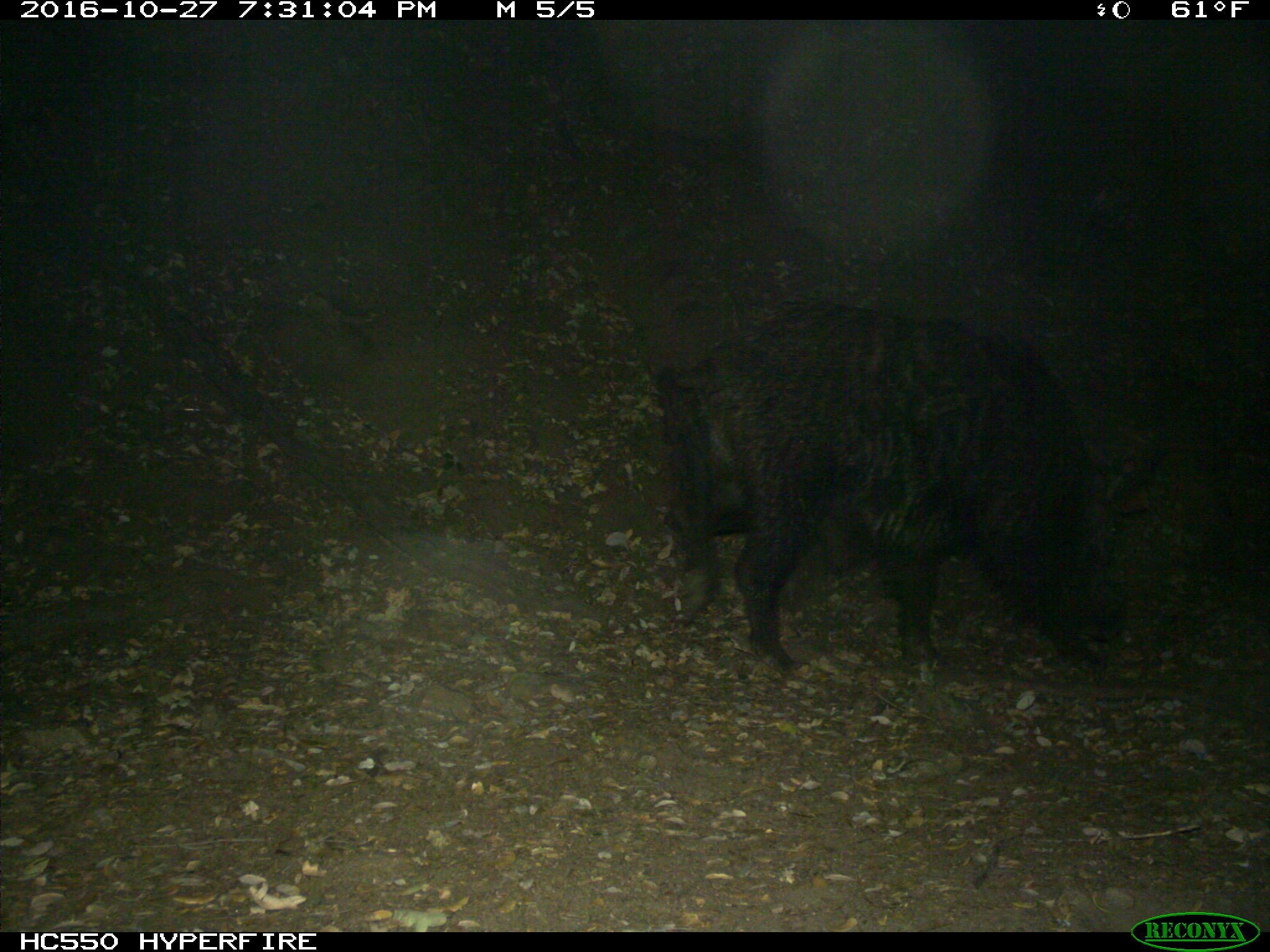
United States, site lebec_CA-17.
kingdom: Animalia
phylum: Chordata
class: Mammalia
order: Artiodactyla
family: Suidae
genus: Sus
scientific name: Sus scrofa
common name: wild boar